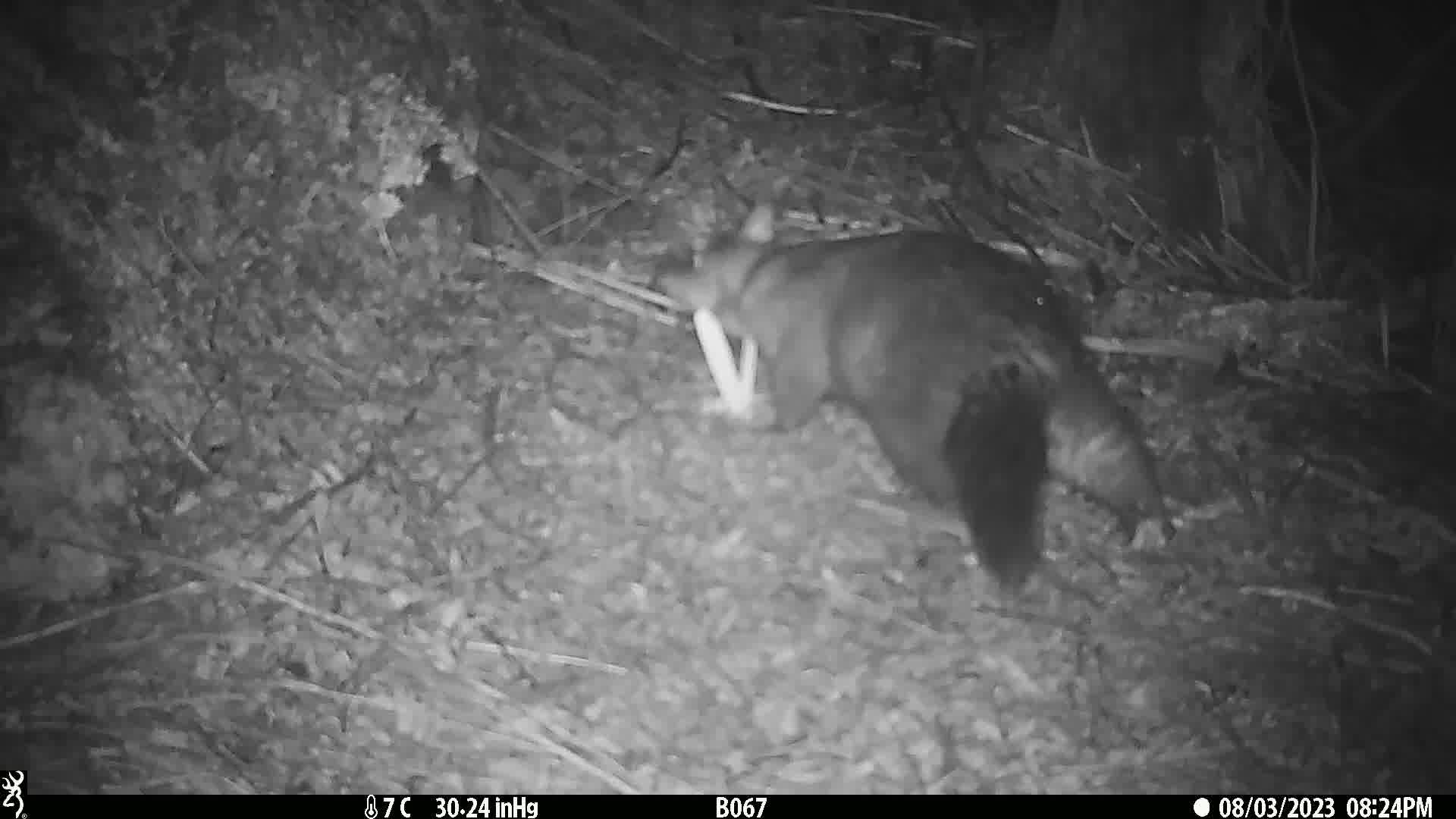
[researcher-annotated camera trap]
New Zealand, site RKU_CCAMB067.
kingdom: Animalia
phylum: Chordata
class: Mammalia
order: Diprotodontia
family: Phalangeridae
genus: Trichosurus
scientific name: Trichosurus vulpecula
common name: common brushtail possum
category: possum